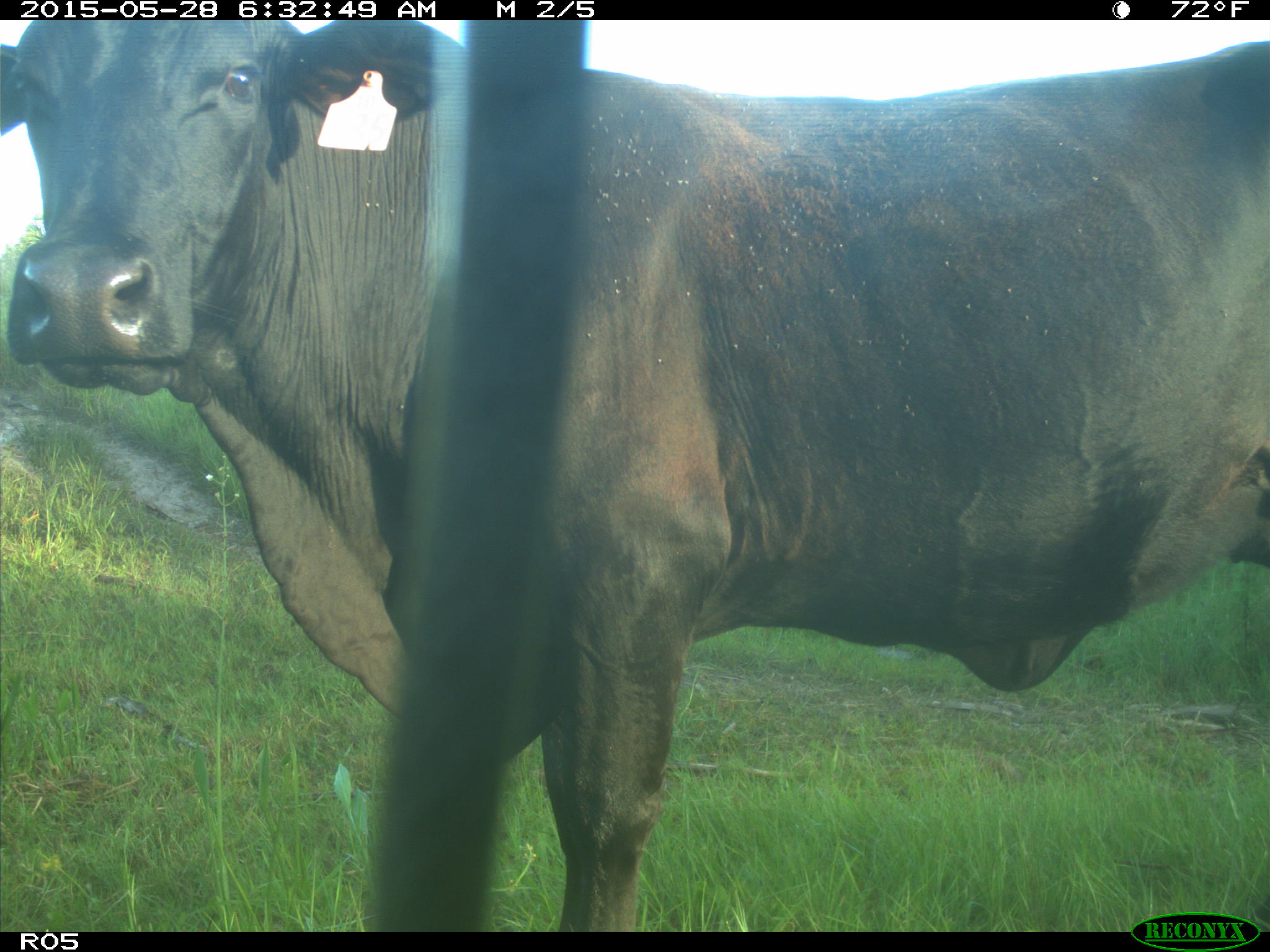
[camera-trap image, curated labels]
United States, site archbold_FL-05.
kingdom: Animalia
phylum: Chordata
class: Mammalia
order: Artiodactyla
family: Bovidae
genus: Bos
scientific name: Bos taurus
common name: domestic cow